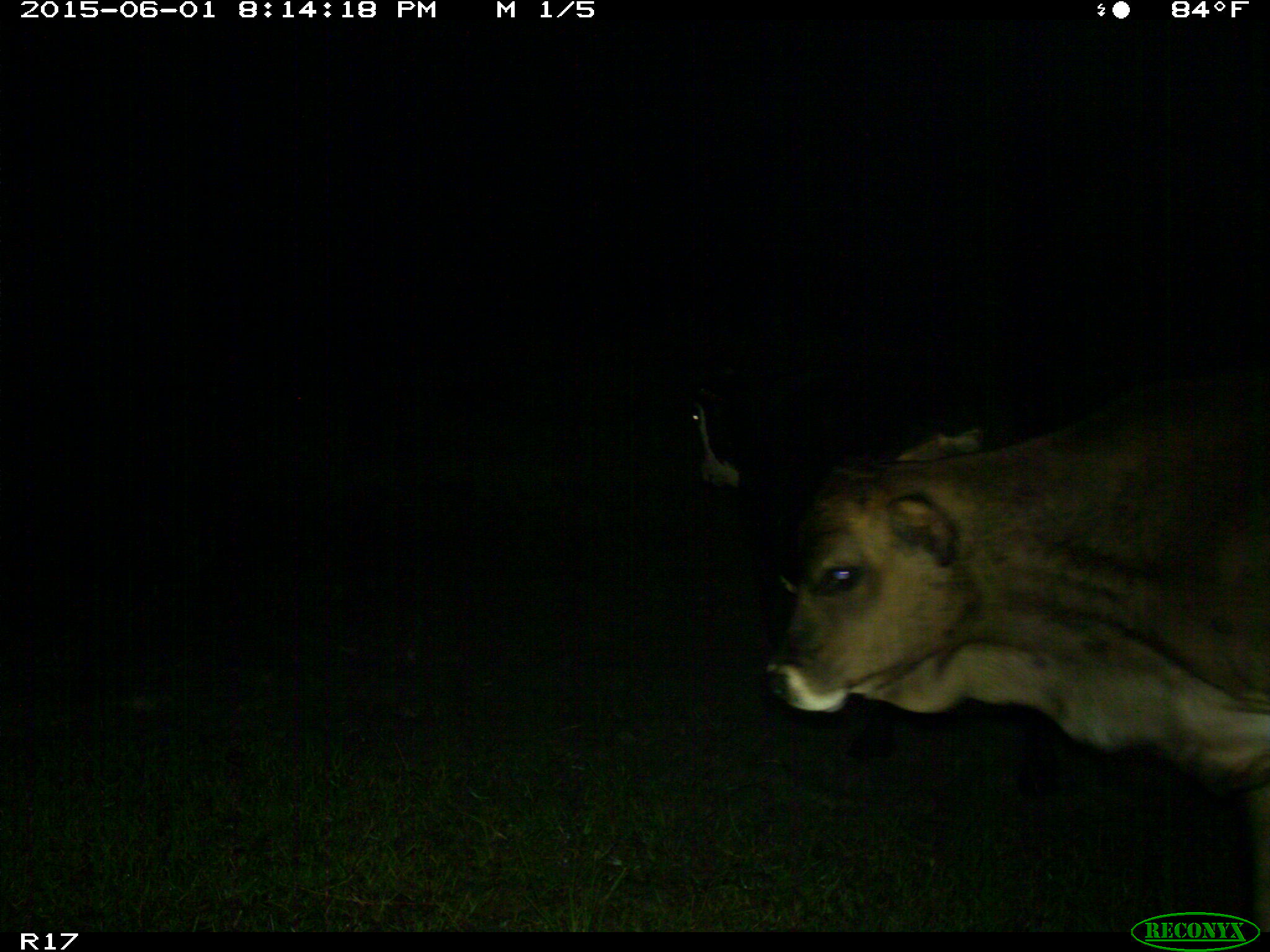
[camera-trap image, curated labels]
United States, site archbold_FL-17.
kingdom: Animalia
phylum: Chordata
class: Mammalia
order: Artiodactyla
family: Bovidae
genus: Bos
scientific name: Bos taurus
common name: domestic cow